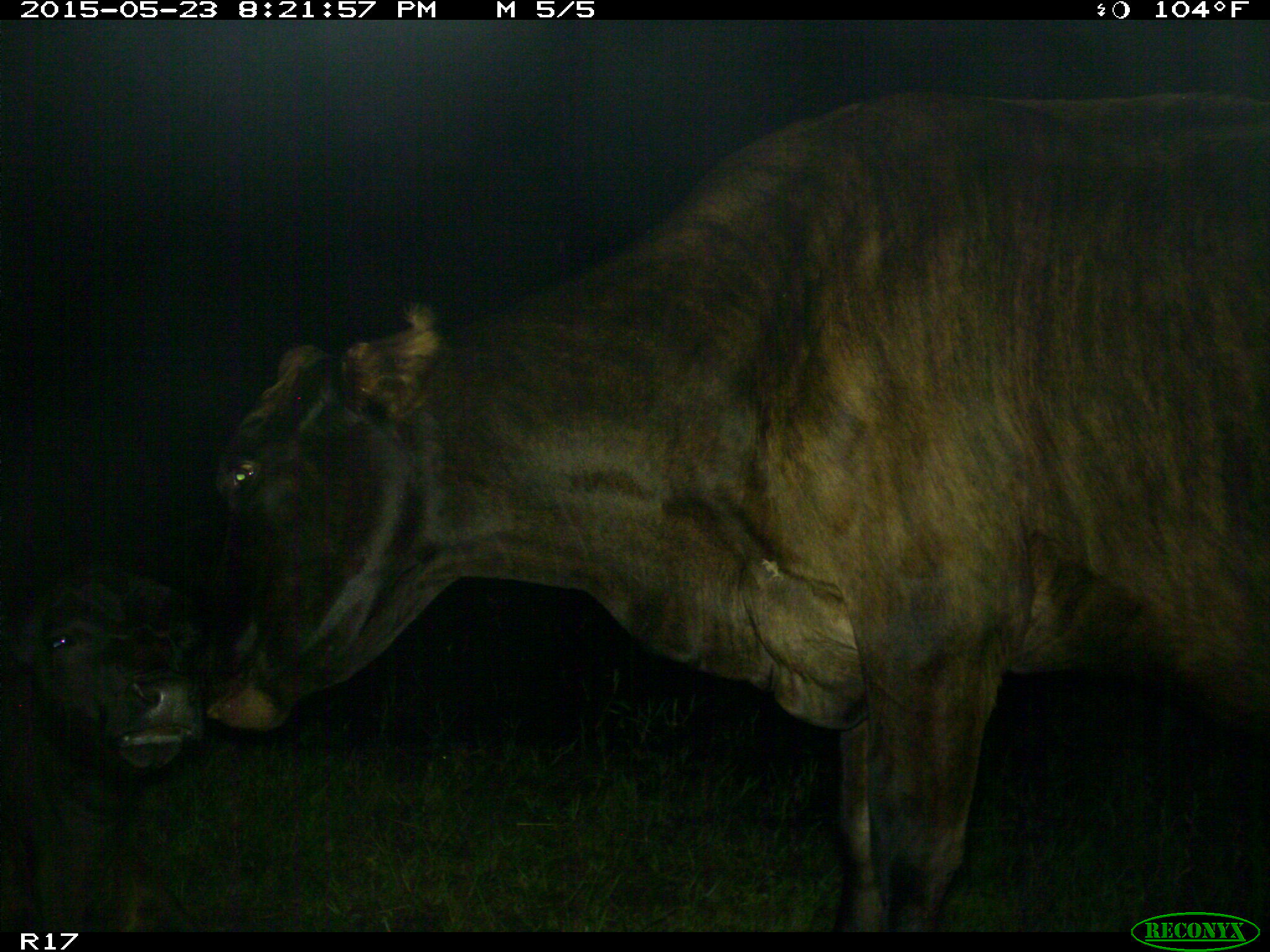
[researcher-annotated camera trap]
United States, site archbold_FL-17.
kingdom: Animalia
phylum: Chordata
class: Mammalia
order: Artiodactyla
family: Bovidae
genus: Bos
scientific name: Bos taurus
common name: domestic cow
Bos taurus (domestic cow).